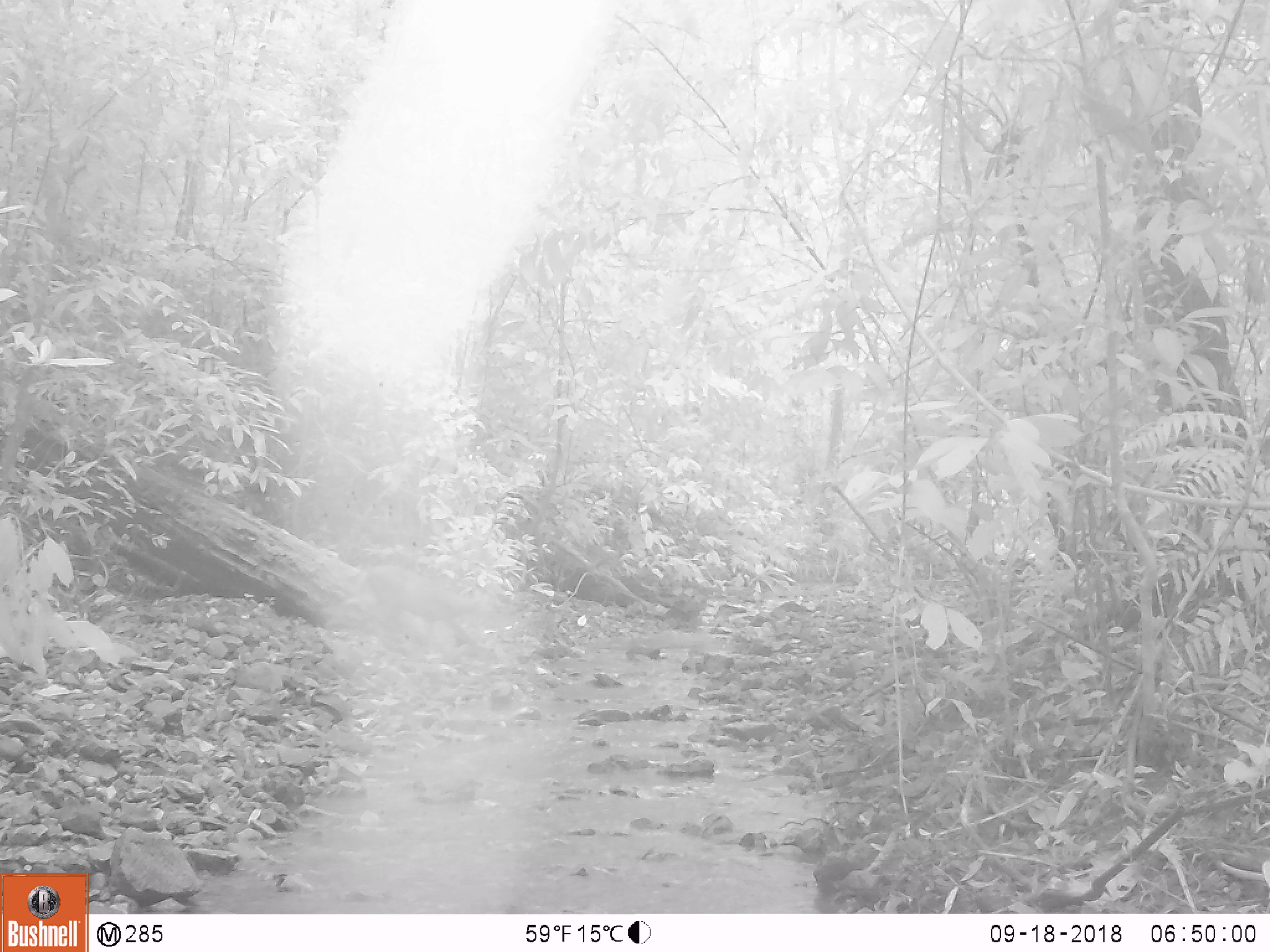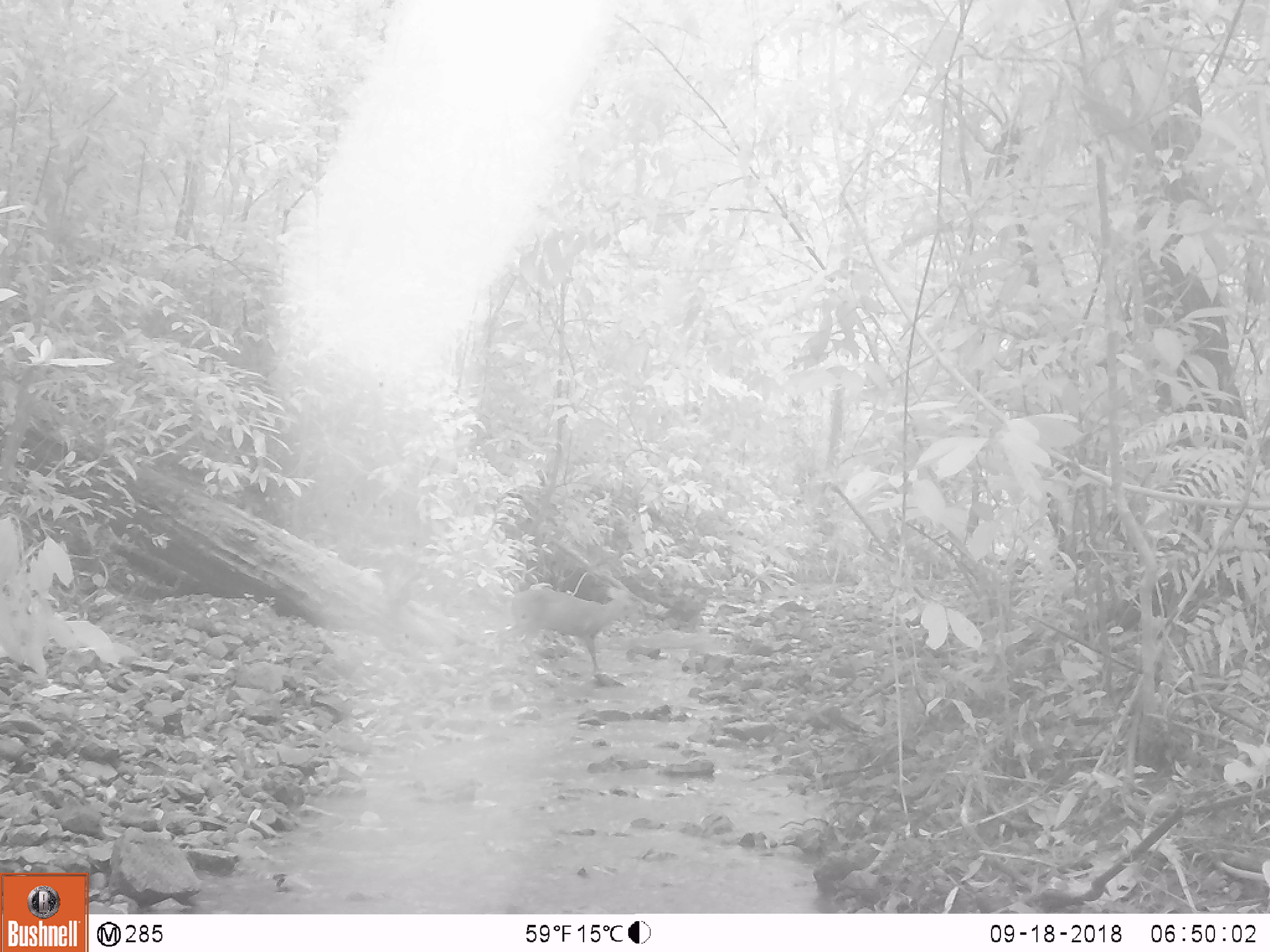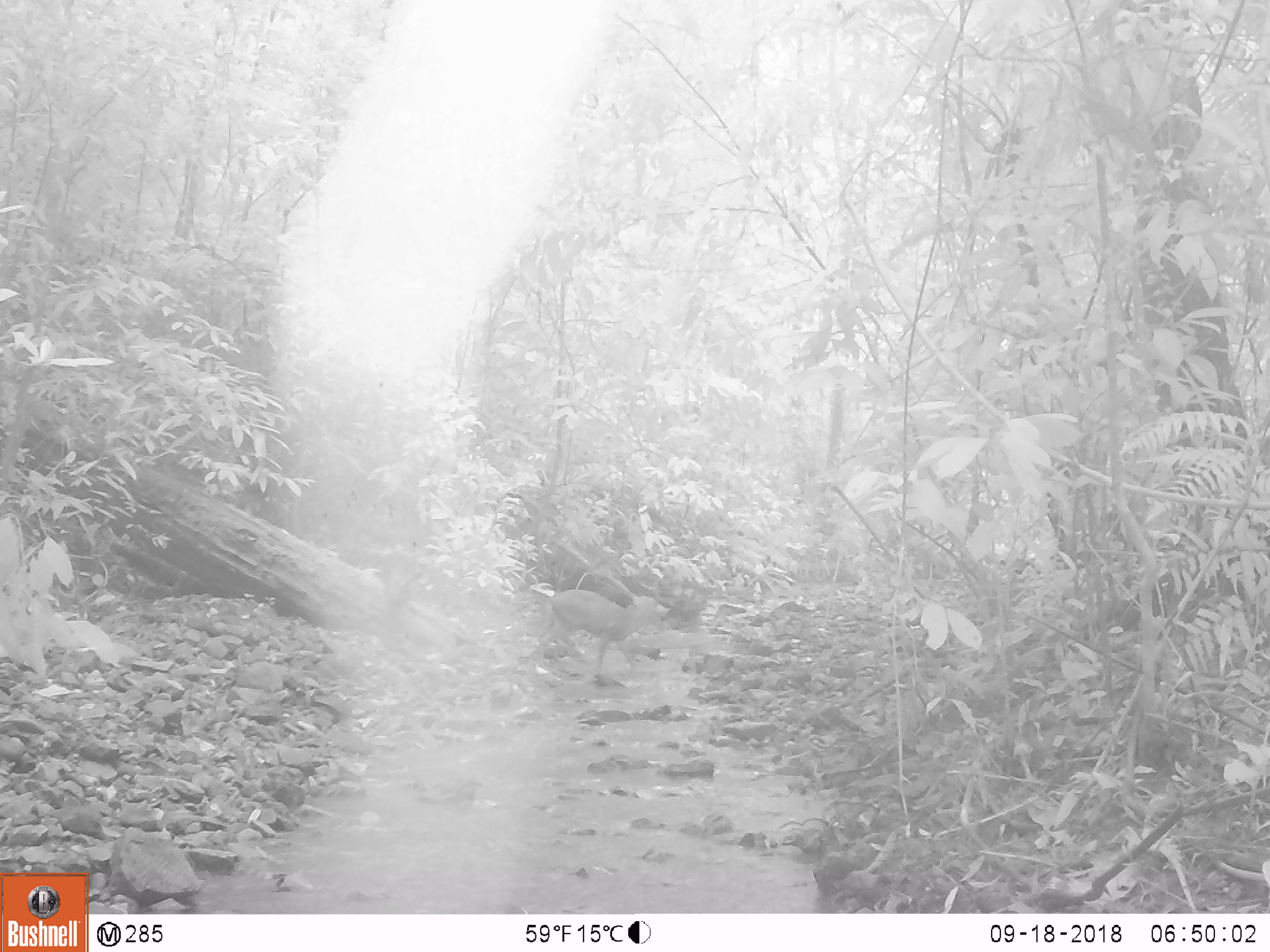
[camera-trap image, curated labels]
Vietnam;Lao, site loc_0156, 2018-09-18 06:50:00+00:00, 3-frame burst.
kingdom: Animalia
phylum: Chordata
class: Mammalia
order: Artiodactyla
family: Cervidae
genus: Muntiacus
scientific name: Muntiacus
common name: muntjacs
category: unidentified muntjac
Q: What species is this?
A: Unidentified muntjac (muntjacs) (Muntiacus).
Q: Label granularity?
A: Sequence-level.